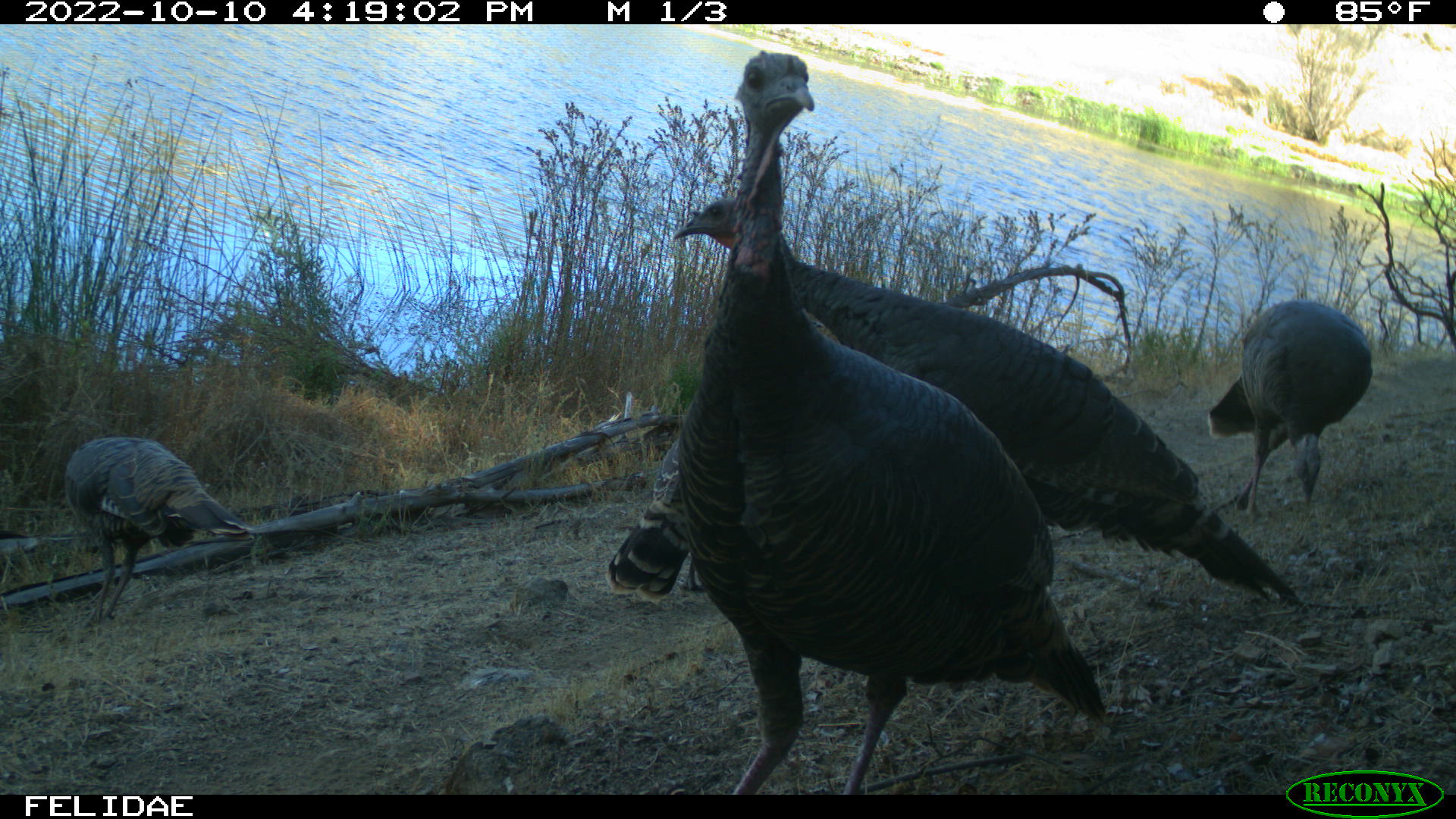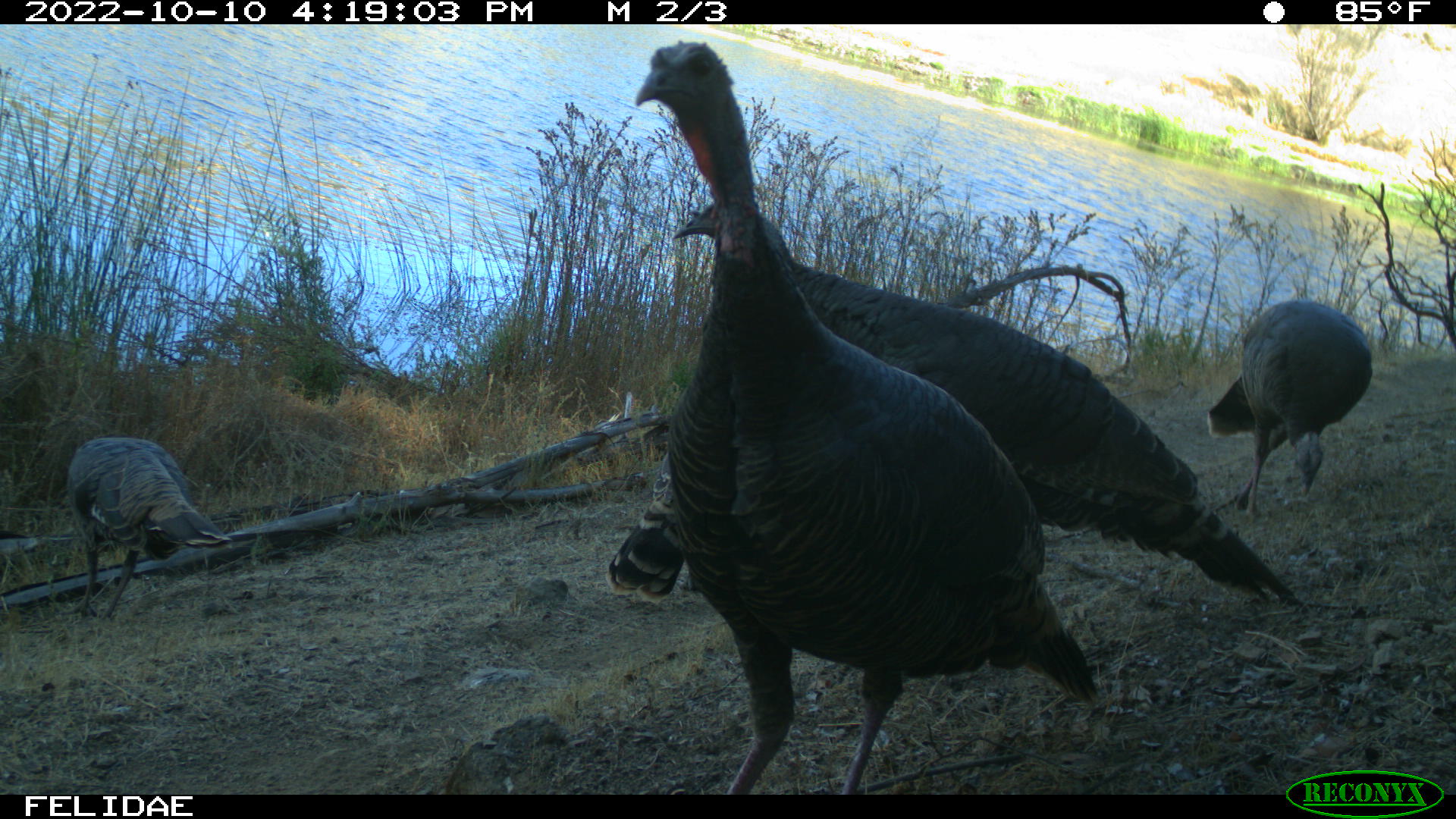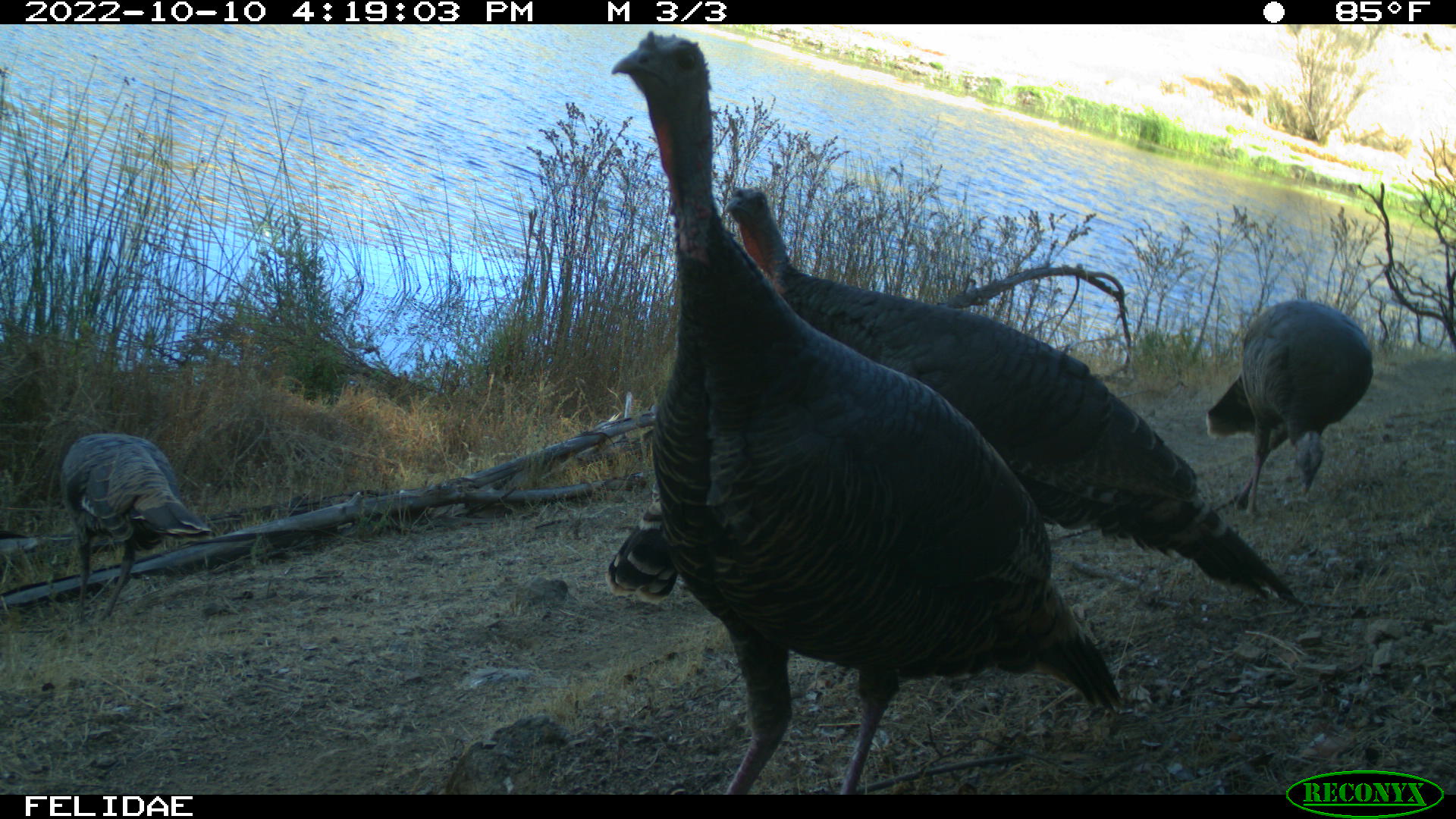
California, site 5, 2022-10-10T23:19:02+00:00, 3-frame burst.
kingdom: Animalia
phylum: Chordata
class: Aves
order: Galliformes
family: Phasianidae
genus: Meleagris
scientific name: Meleagris gallopavo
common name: turkey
Turkey (Meleagris gallopavo).